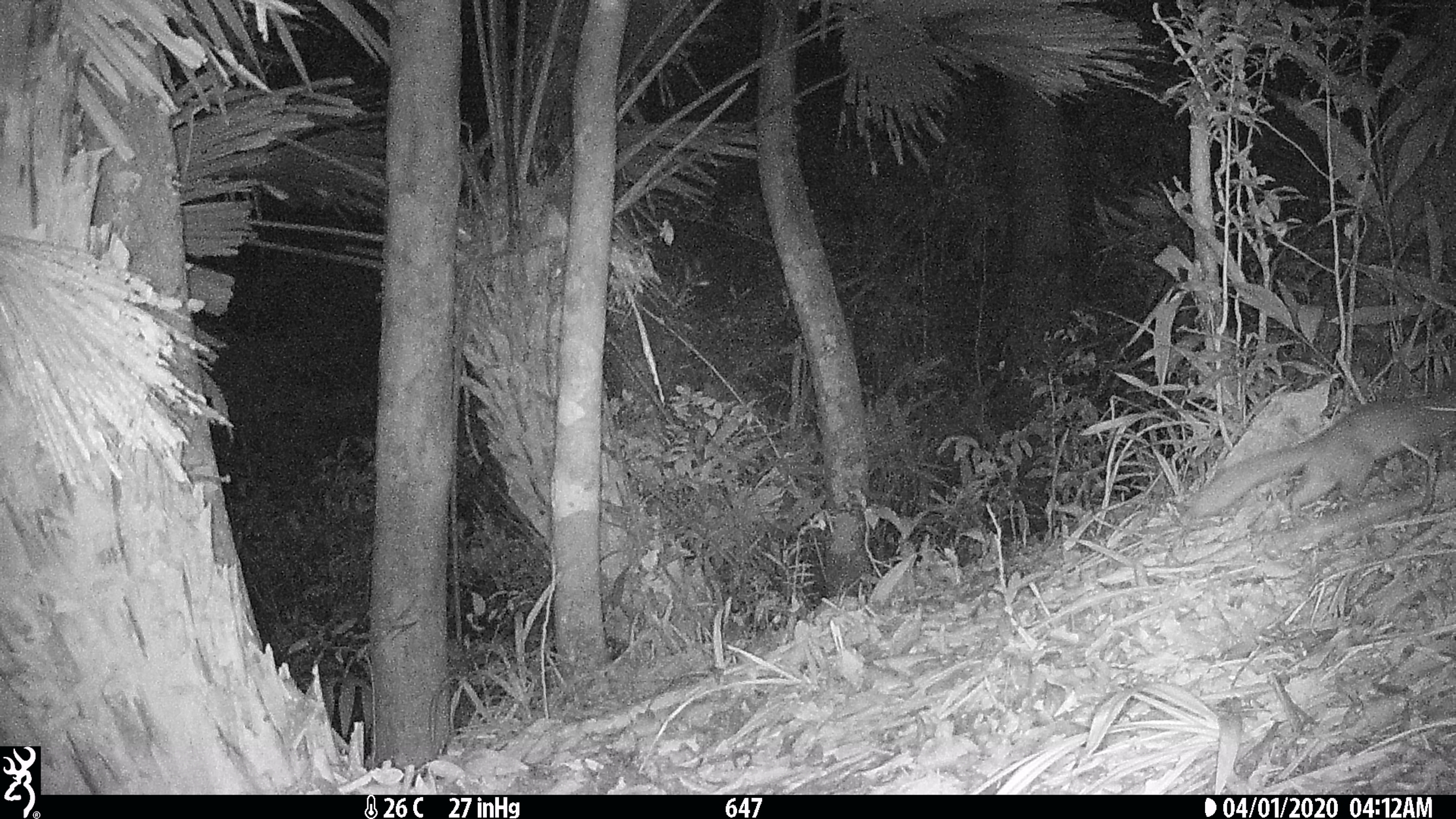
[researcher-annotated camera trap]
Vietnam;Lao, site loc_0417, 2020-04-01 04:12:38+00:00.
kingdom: Animalia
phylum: Chordata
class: Mammalia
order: Carnivora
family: Mustelidae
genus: Melogale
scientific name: Melogale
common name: ferret badger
Ferret badger (Melogale). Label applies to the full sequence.